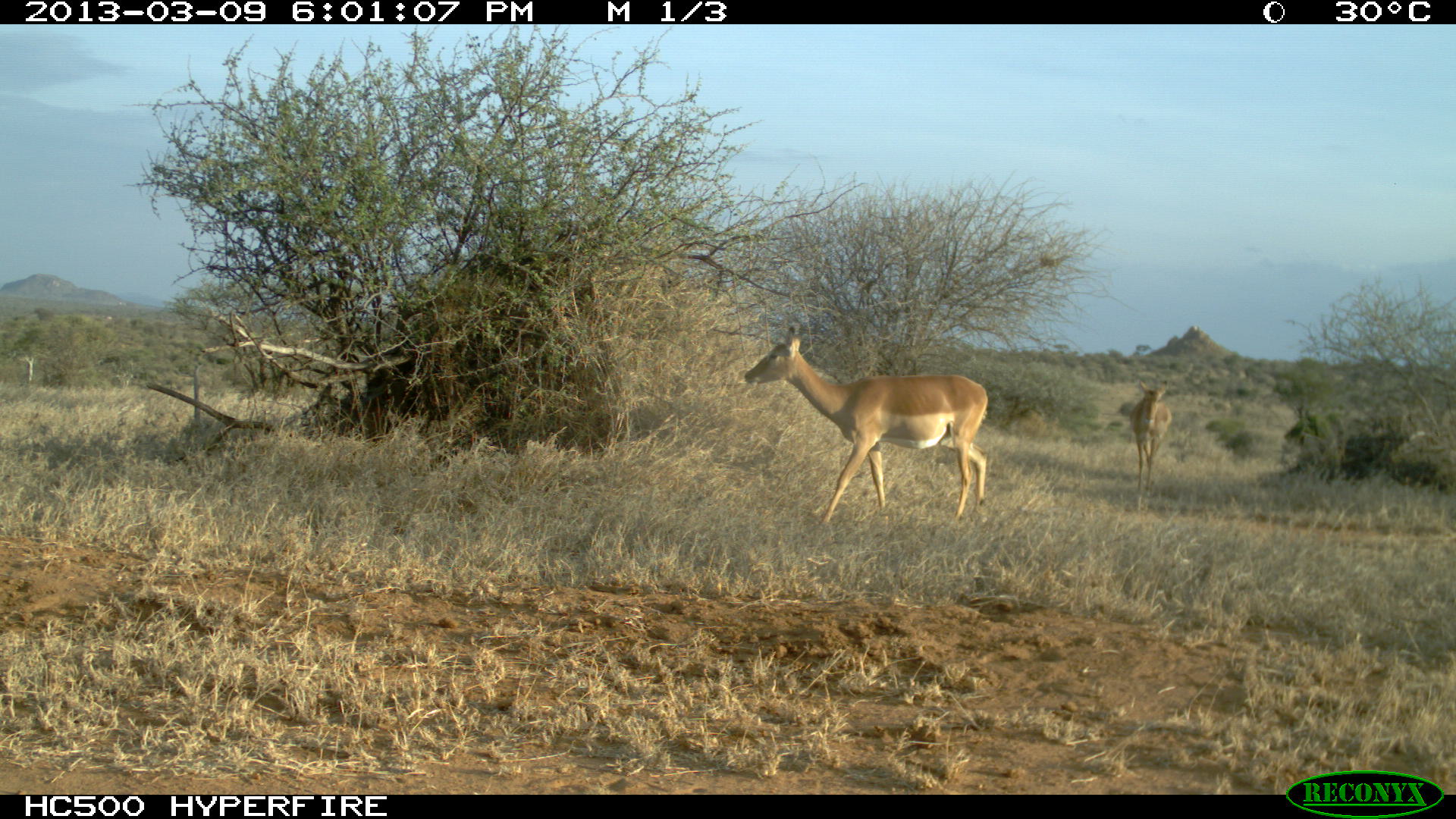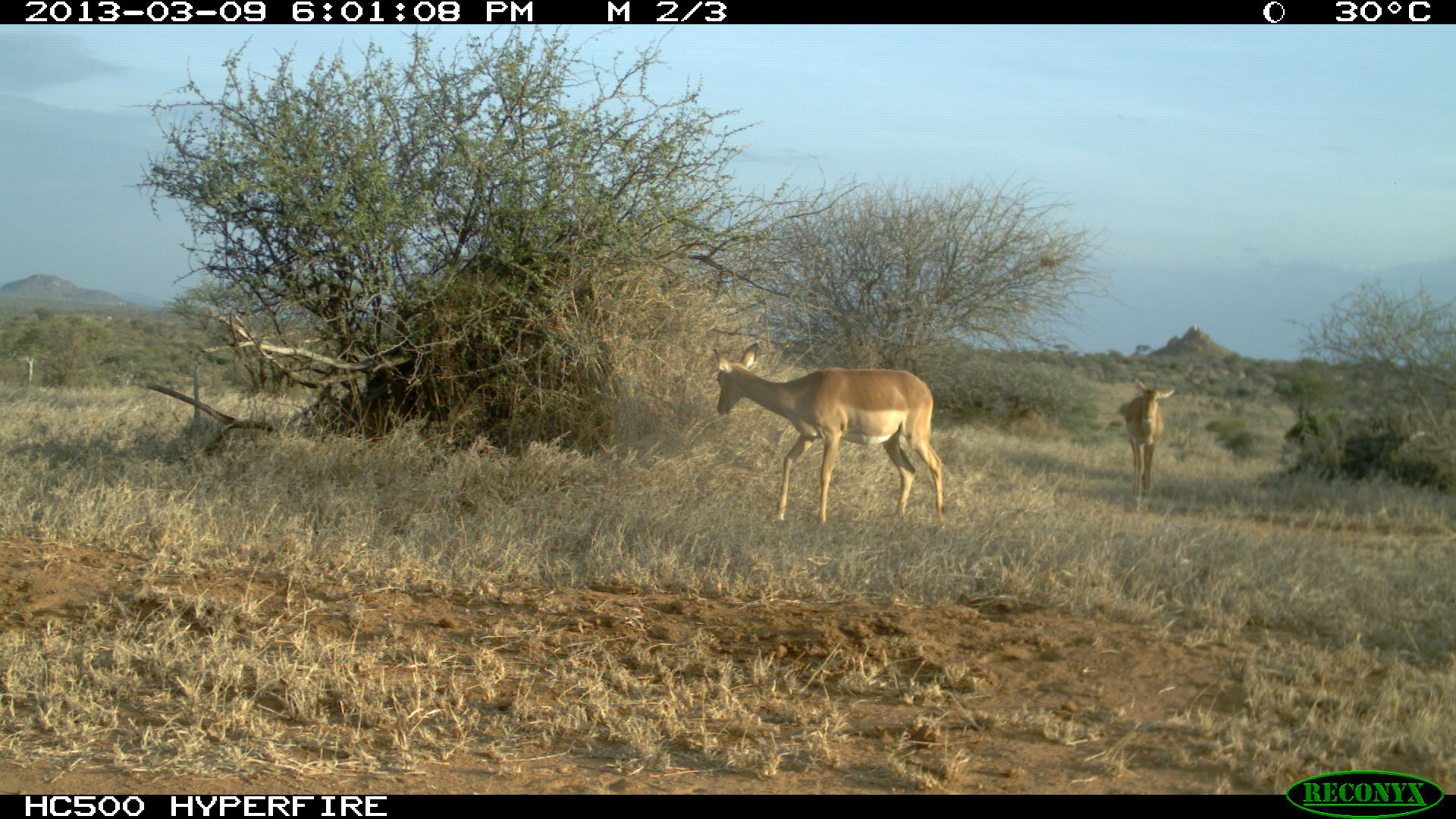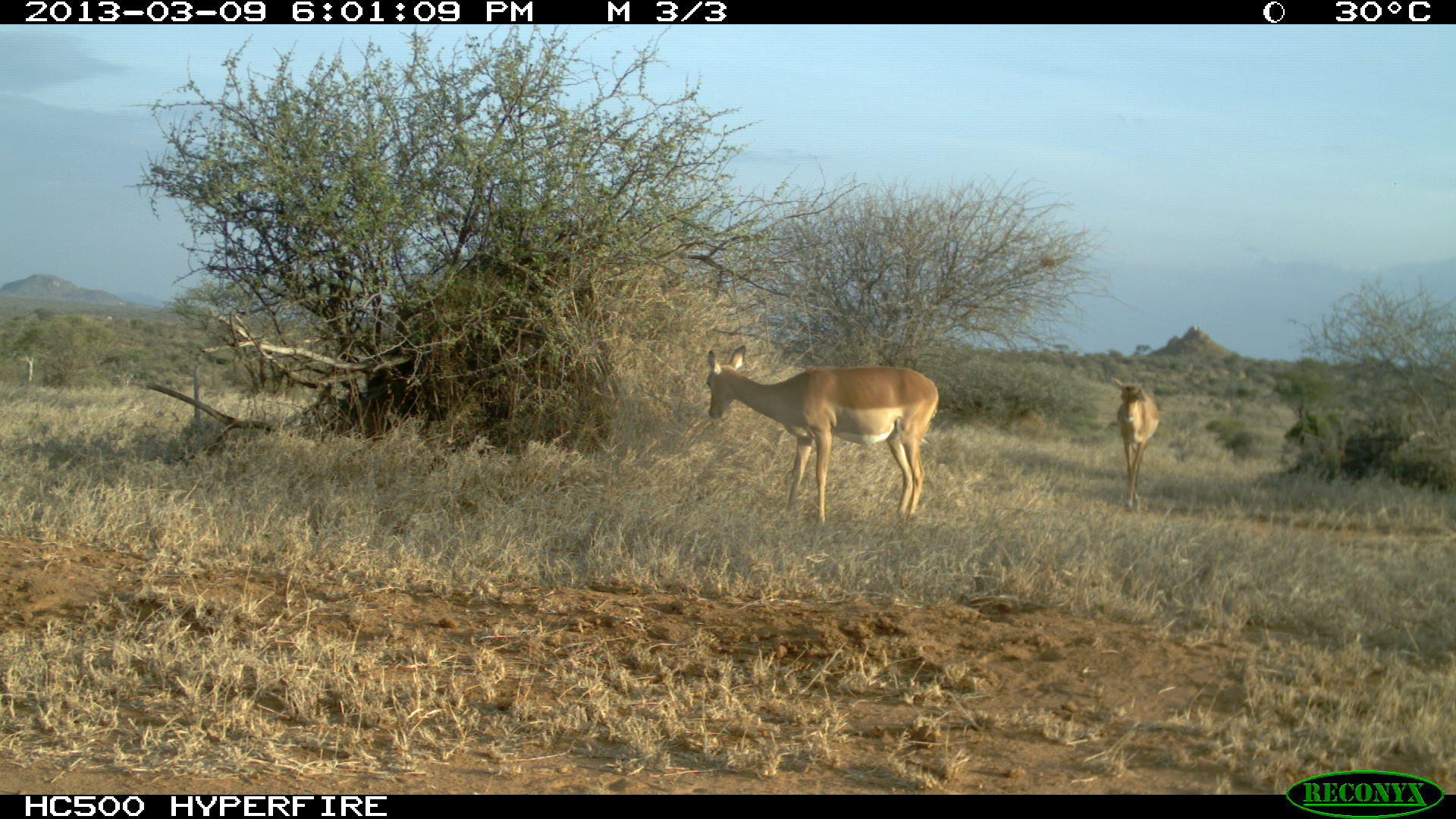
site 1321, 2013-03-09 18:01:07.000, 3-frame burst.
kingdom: Animalia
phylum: Chordata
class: Mammalia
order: Artiodactyla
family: Bovidae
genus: Aepyceros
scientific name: Aepyceros melampus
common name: impala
Aepyceros melampus (impala), count 2.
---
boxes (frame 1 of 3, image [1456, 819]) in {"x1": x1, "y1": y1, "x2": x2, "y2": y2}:
aepyceros melampus: {"x1": 742, "y1": 325, "x2": 990, "y2": 530}; {"x1": 1128, "y1": 381, "x2": 1171, "y2": 497}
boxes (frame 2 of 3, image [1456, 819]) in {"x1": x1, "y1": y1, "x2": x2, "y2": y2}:
aepyceros melampus: {"x1": 707, "y1": 340, "x2": 955, "y2": 528}; {"x1": 1123, "y1": 378, "x2": 1177, "y2": 512}